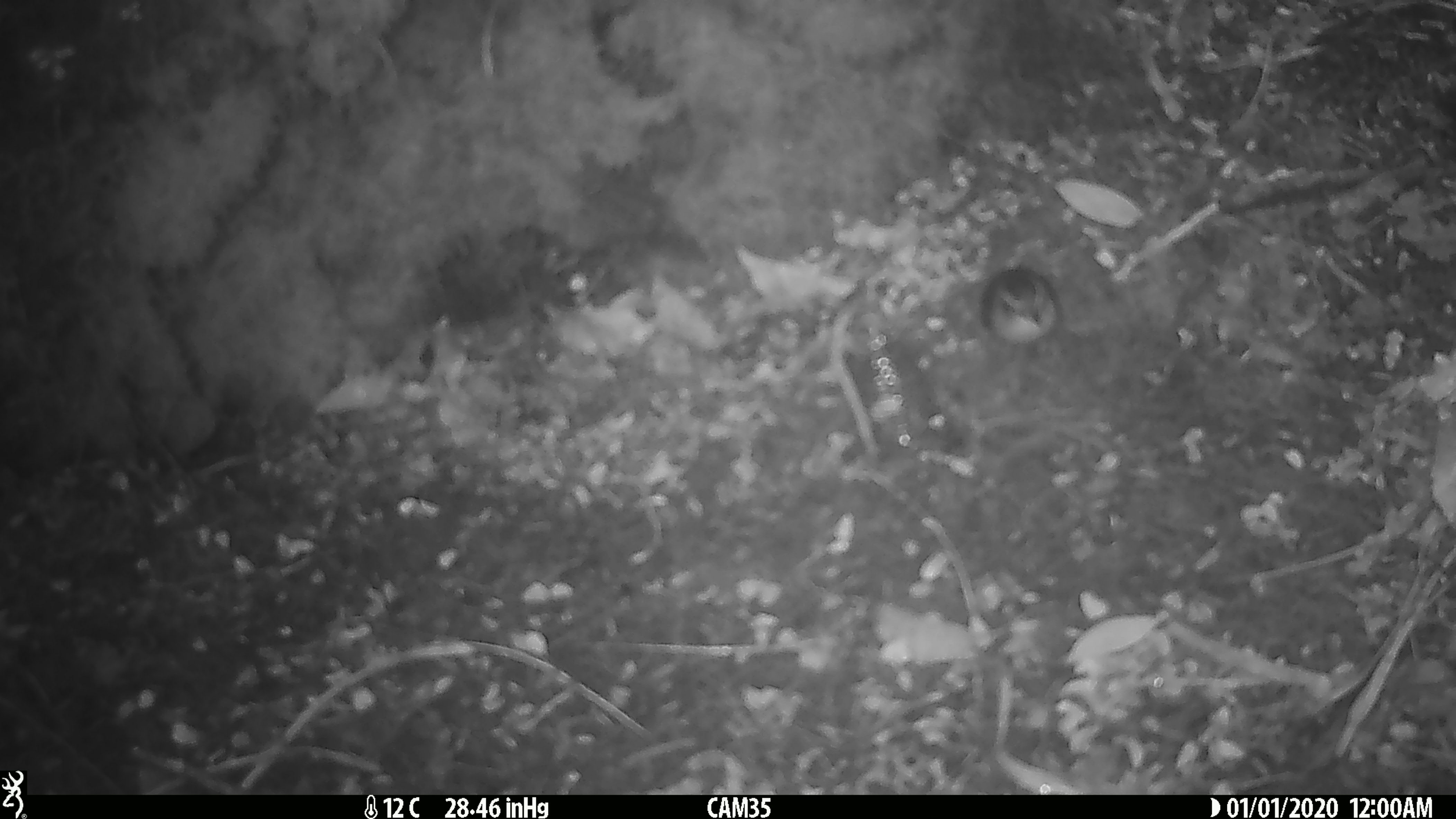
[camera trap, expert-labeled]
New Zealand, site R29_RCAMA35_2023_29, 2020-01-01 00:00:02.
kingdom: Animalia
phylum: Chordata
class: Aves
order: Passeriformes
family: Acanthisittidae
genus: Acanthisitta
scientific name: Acanthisitta chloris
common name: rifleman